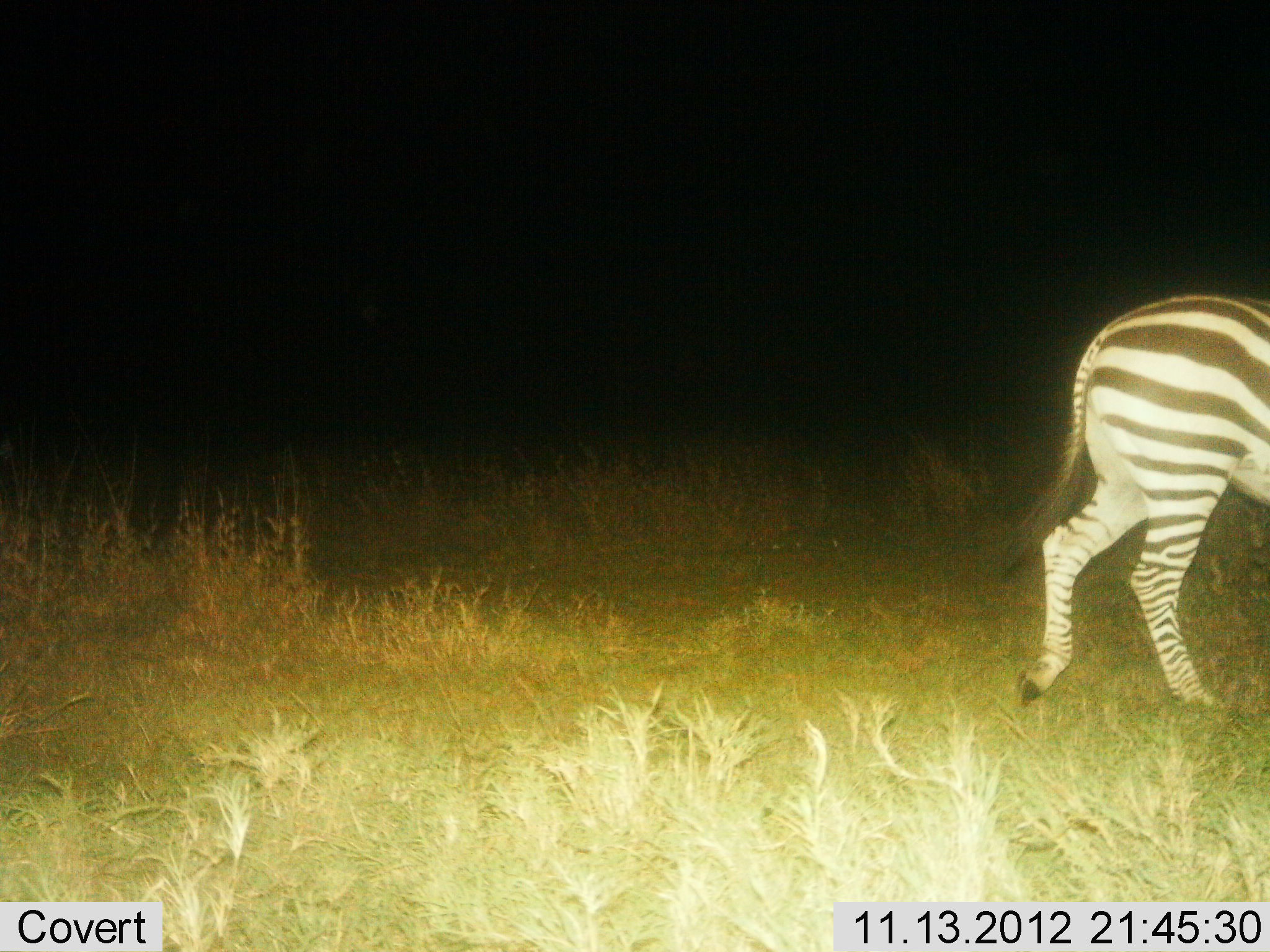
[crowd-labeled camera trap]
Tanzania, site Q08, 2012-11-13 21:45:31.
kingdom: Animalia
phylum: Chordata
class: Mammalia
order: Perissodactyla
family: Equidae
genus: Equus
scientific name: Equus quagga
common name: plains zebra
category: zebra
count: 1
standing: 10%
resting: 0%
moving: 90%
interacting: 0%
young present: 0%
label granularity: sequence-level